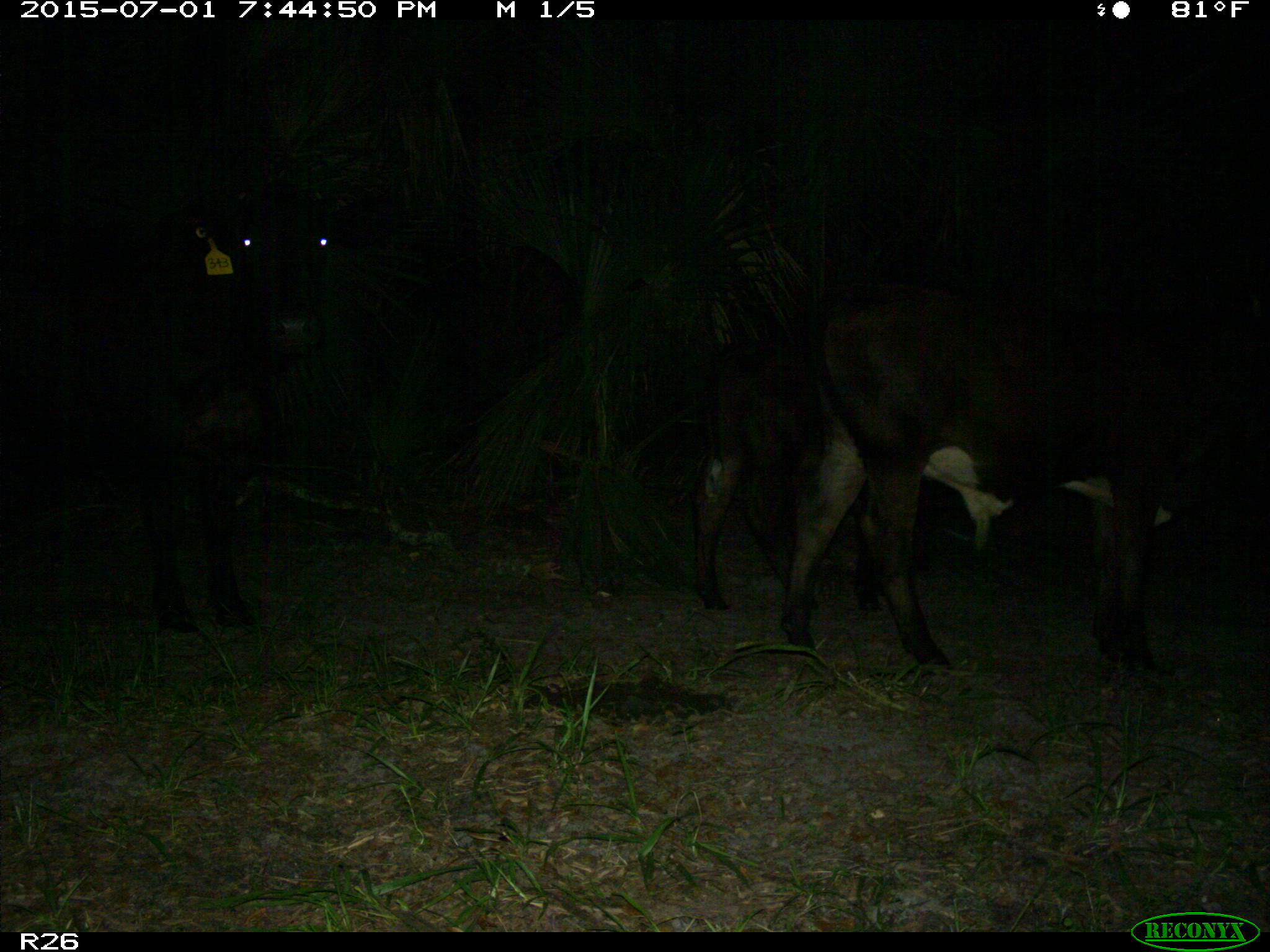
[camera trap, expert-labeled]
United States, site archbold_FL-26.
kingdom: Animalia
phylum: Chordata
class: Mammalia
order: Artiodactyla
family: Bovidae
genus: Bos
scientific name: Bos taurus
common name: domestic cow